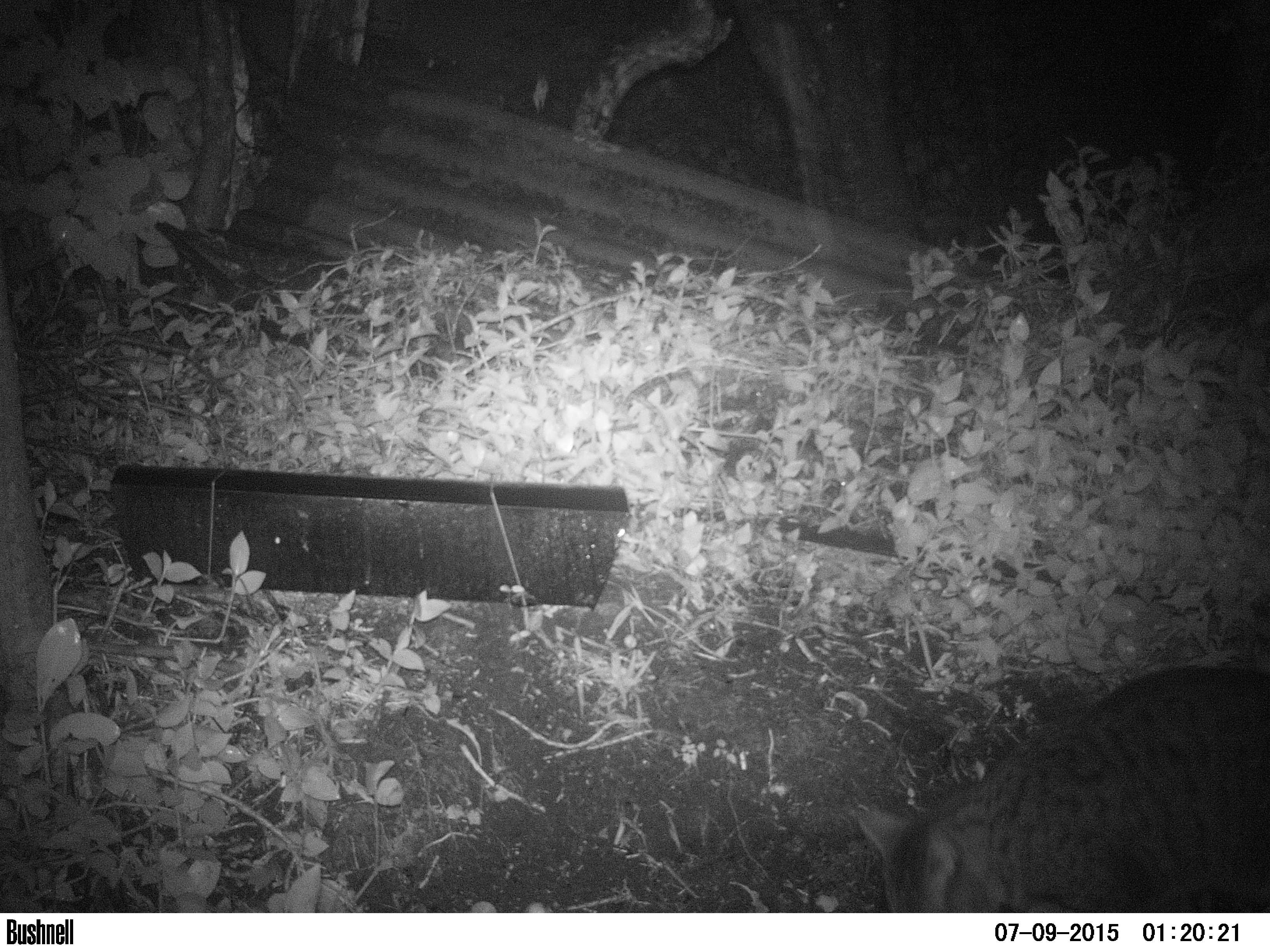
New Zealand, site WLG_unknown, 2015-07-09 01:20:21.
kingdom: Animalia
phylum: Chordata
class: Mammalia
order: Carnivora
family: Felidae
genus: Felis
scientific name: Felis catus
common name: domestic cat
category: cat